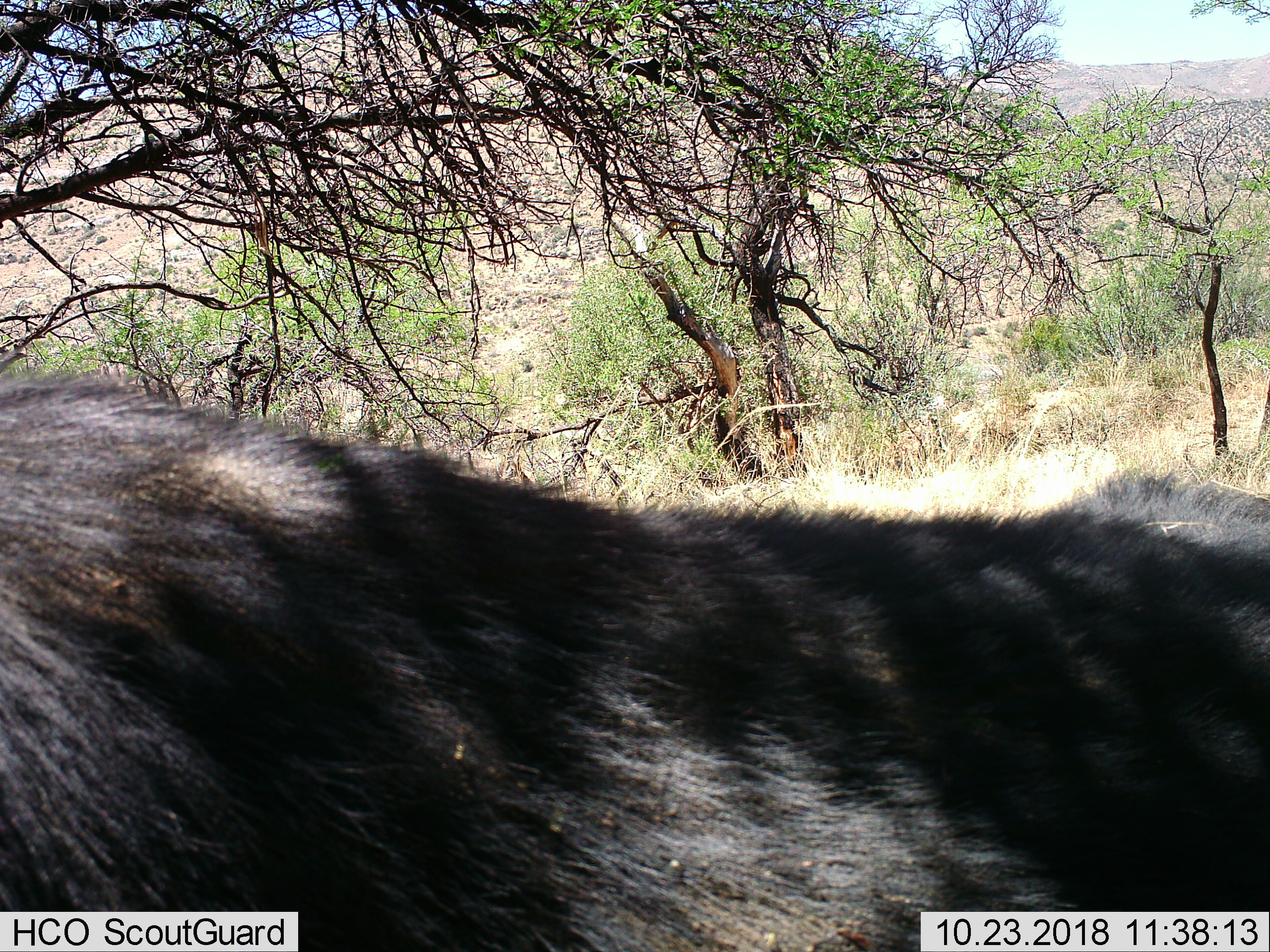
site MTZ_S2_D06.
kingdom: Animalia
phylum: Chordata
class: Mammalia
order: Artiodactyla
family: Bovidae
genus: Syncerus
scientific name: Syncerus caffer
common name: african buffalo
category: buffalo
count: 1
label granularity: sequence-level